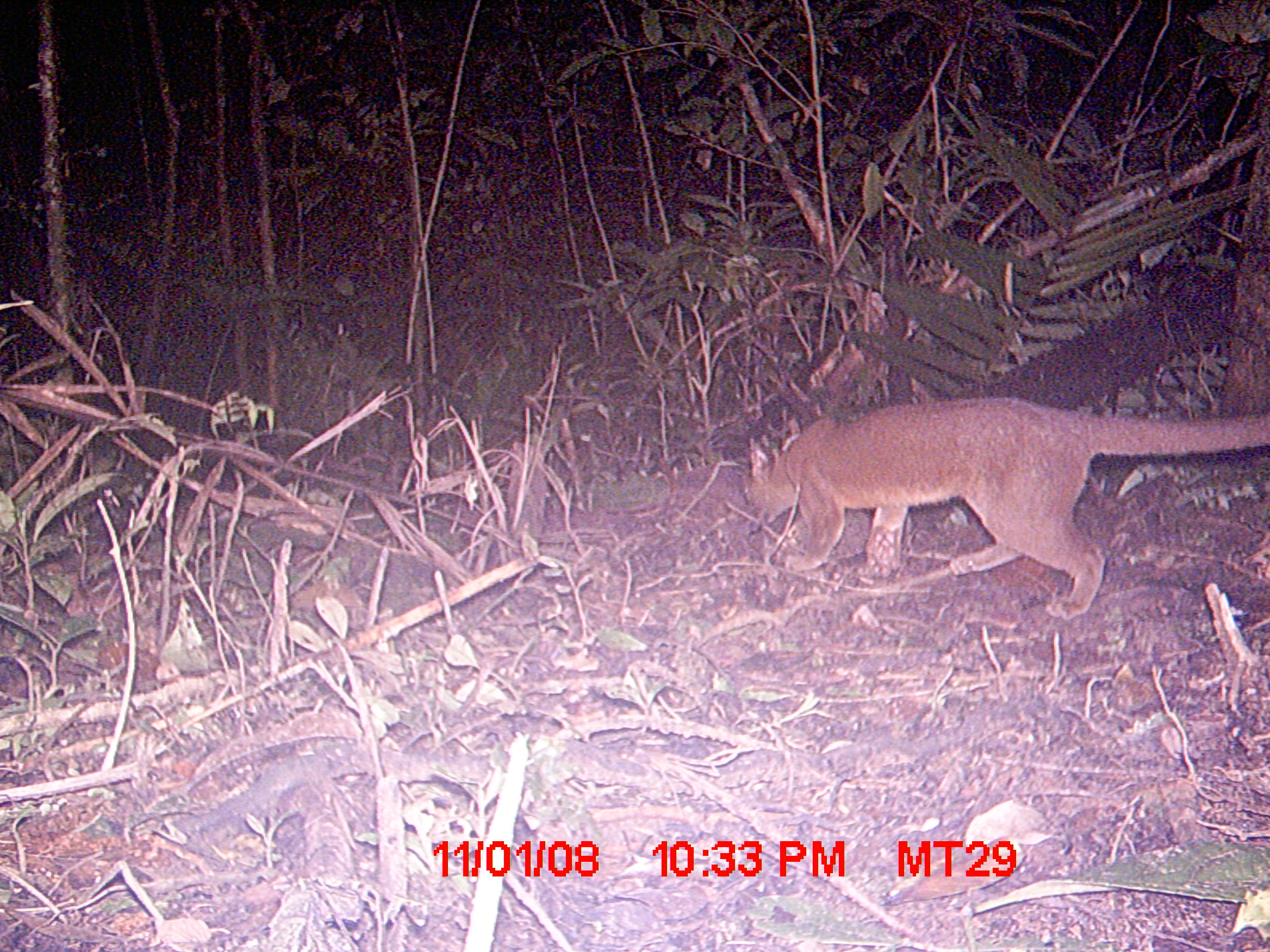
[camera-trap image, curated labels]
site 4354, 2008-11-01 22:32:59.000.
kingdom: Animalia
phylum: Chordata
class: Aves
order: Cuculiformes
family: Cuculidae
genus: Coua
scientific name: Coua serriana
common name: red-breasted coua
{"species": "Coua serriana (red-breasted coua)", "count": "1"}